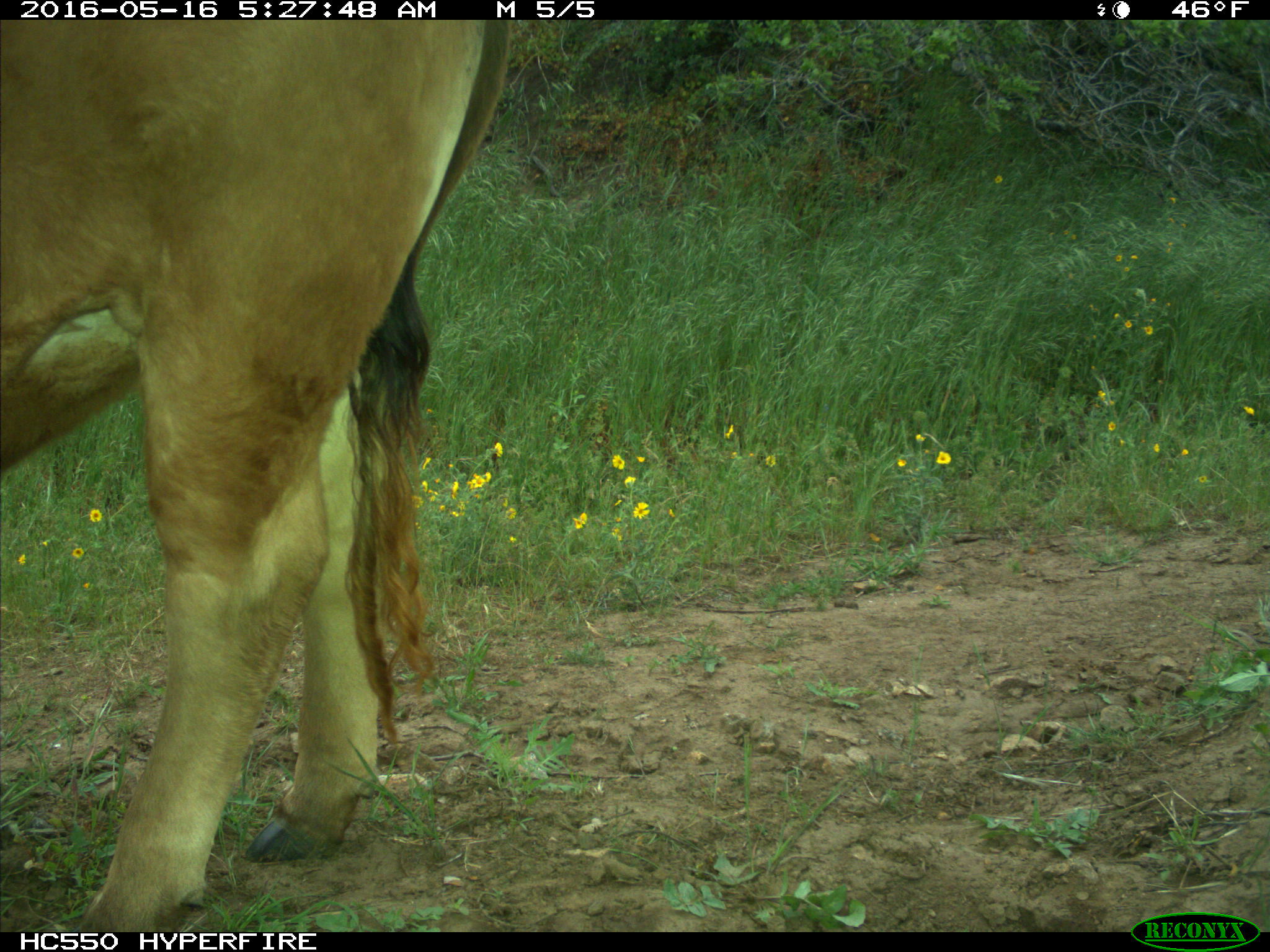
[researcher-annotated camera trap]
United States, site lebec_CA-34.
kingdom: Animalia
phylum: Chordata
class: Mammalia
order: Artiodactyla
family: Bovidae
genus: Bos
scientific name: Bos taurus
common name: domestic cow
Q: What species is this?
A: Bos taurus (domestic cow).